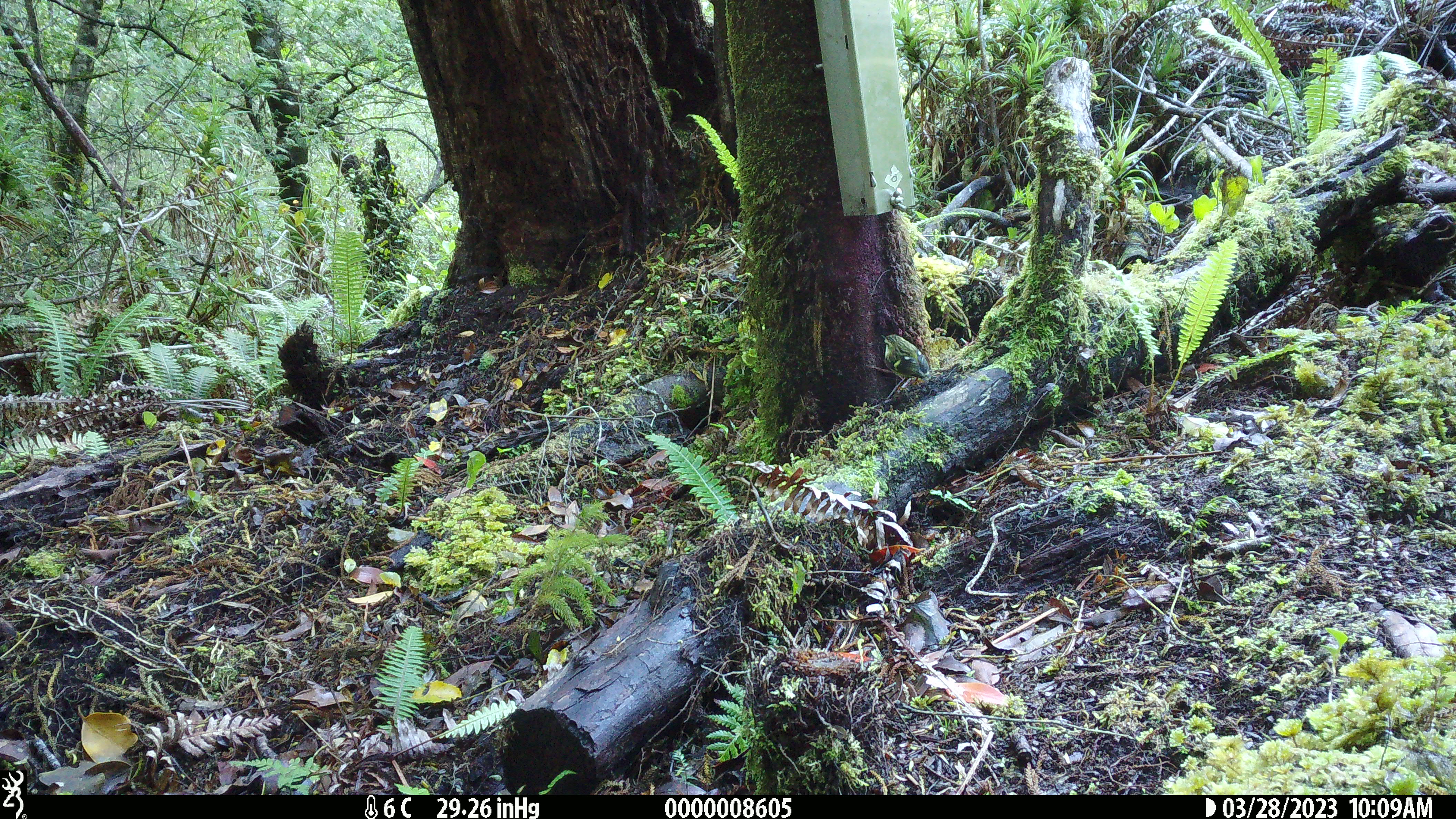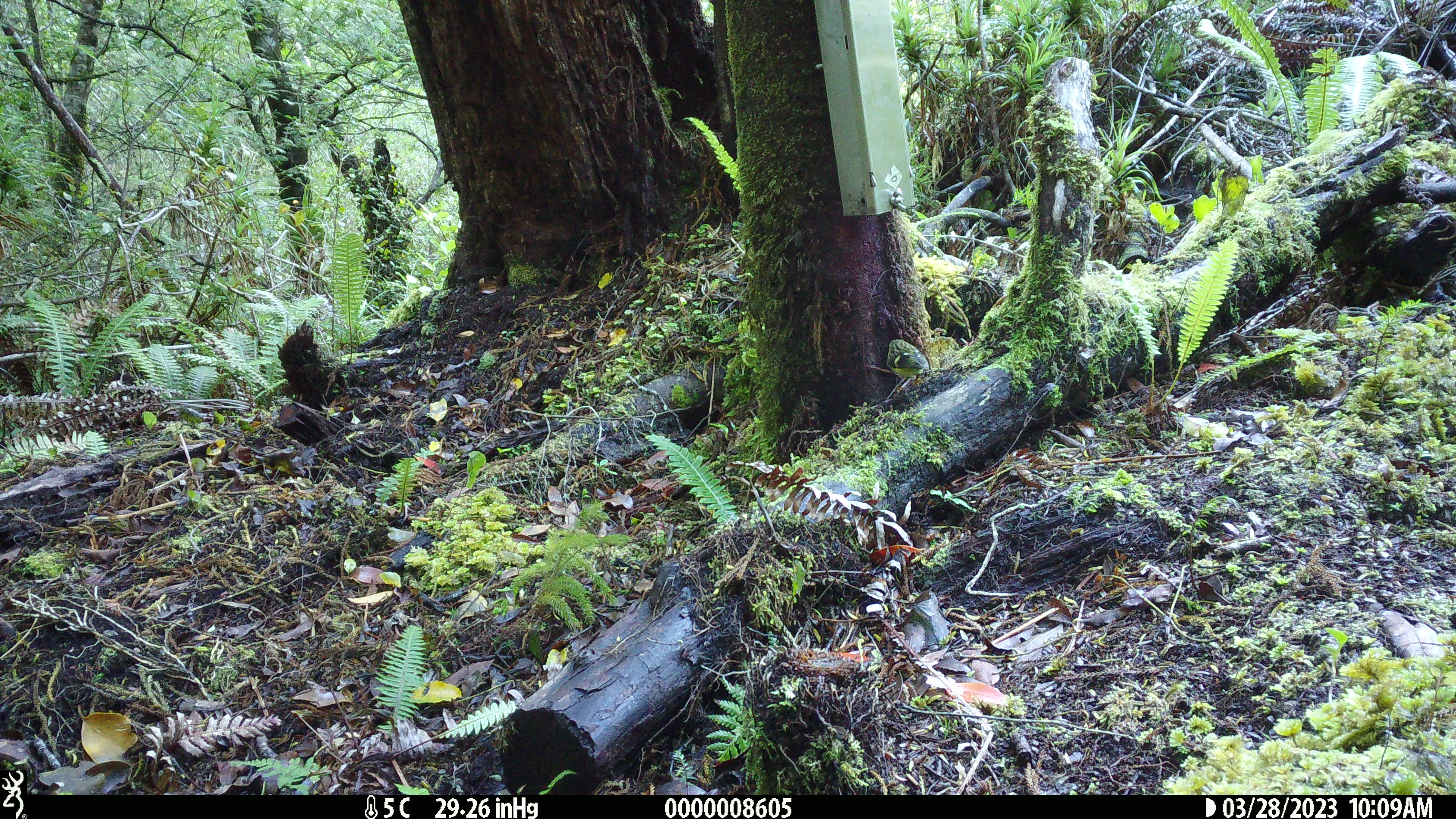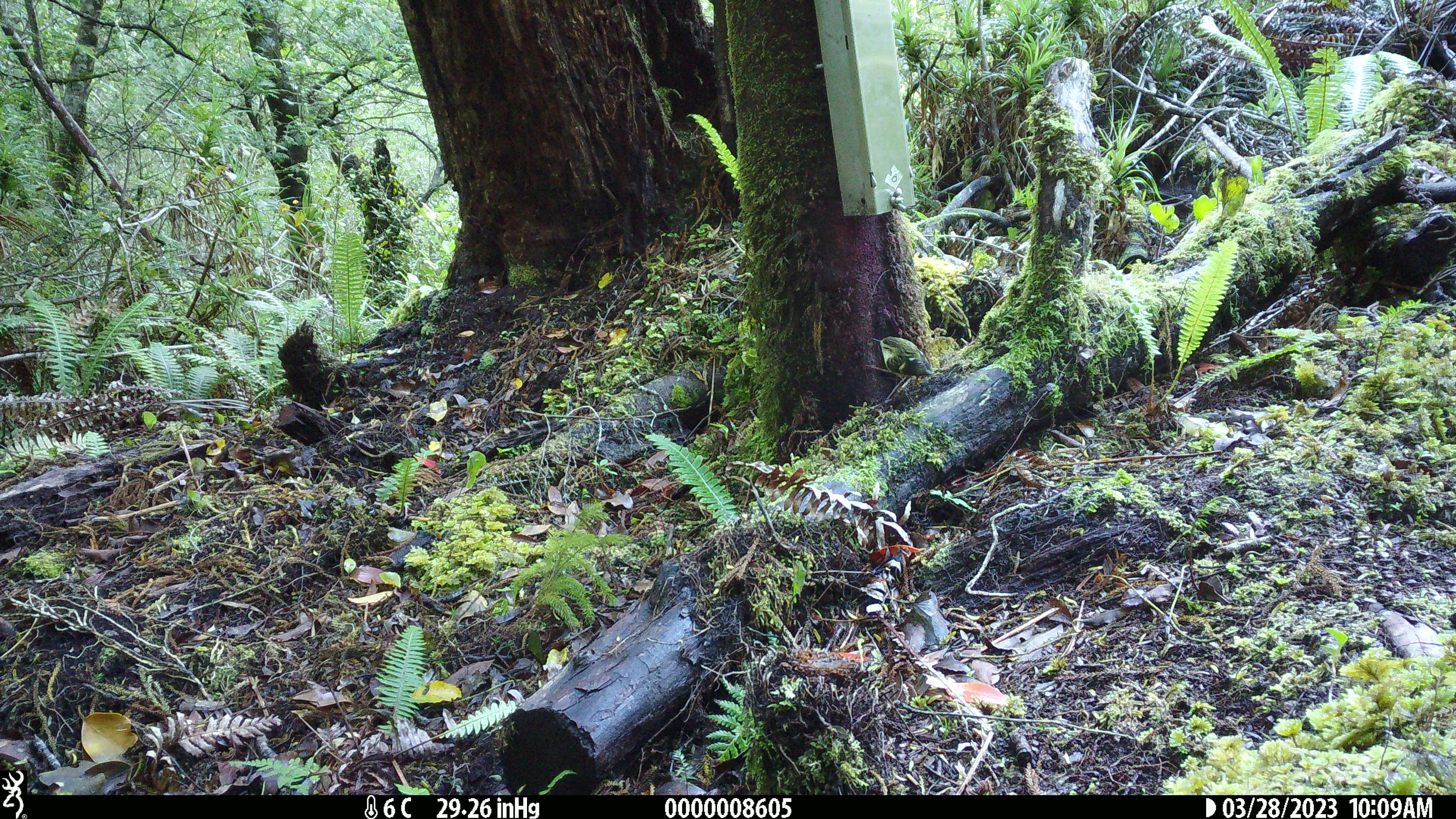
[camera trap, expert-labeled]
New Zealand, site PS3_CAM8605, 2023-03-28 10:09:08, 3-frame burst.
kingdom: Animalia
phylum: Chordata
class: Aves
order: Passeriformes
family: Acanthisittidae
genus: Acanthisitta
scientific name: Acanthisitta chloris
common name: rifleman